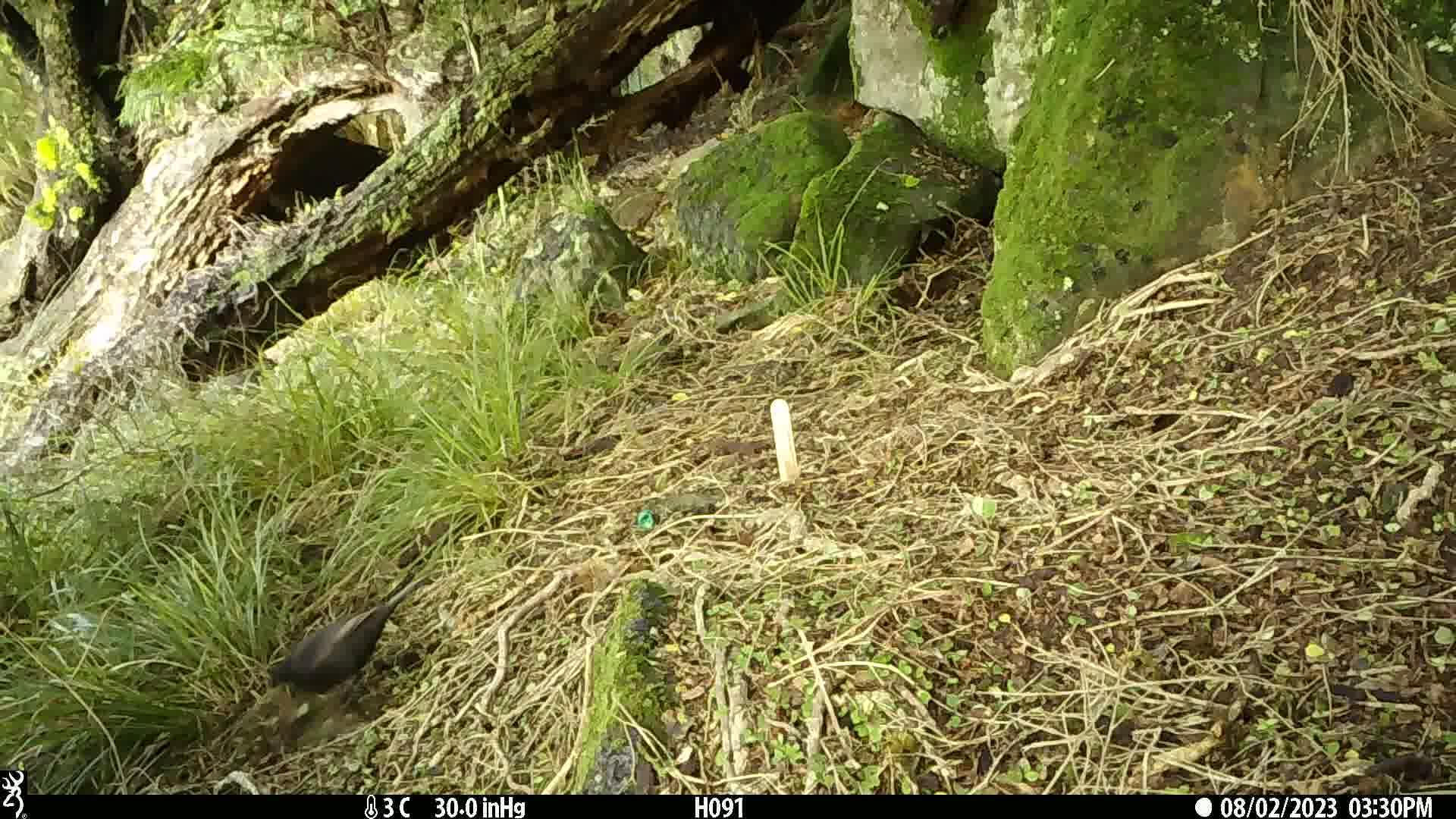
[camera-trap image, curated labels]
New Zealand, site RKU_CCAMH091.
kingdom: Animalia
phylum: Chordata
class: Aves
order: Passeriformes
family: Turdidae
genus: Turdus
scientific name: Turdus merula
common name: eurasian blackbird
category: blackbird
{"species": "blackbird (eurasian blackbird) (Turdus merula)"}